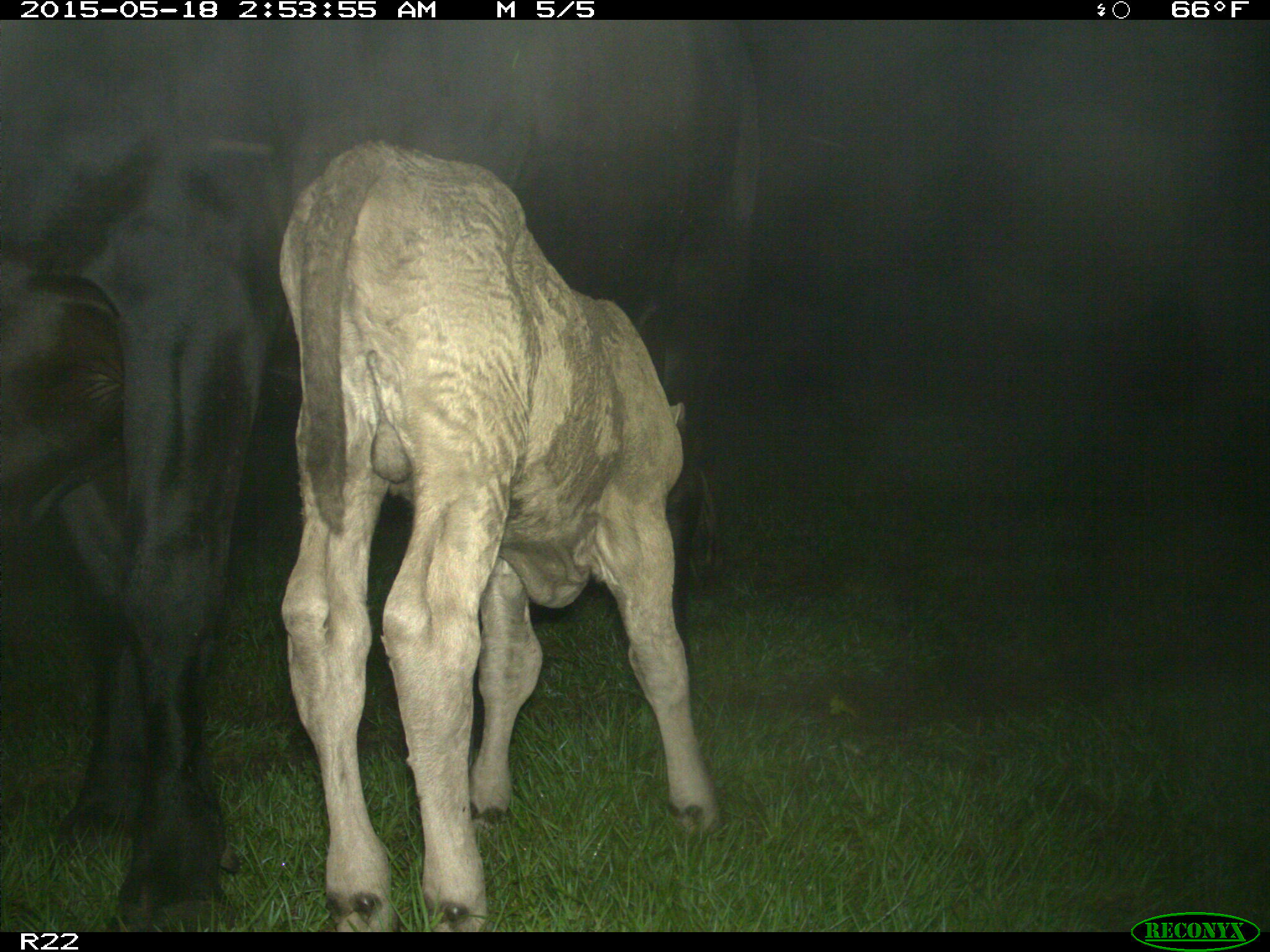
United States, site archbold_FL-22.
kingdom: Animalia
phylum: Chordata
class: Mammalia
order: Artiodactyla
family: Bovidae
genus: Bos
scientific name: Bos taurus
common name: domestic cow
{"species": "Bos taurus (domestic cow)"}